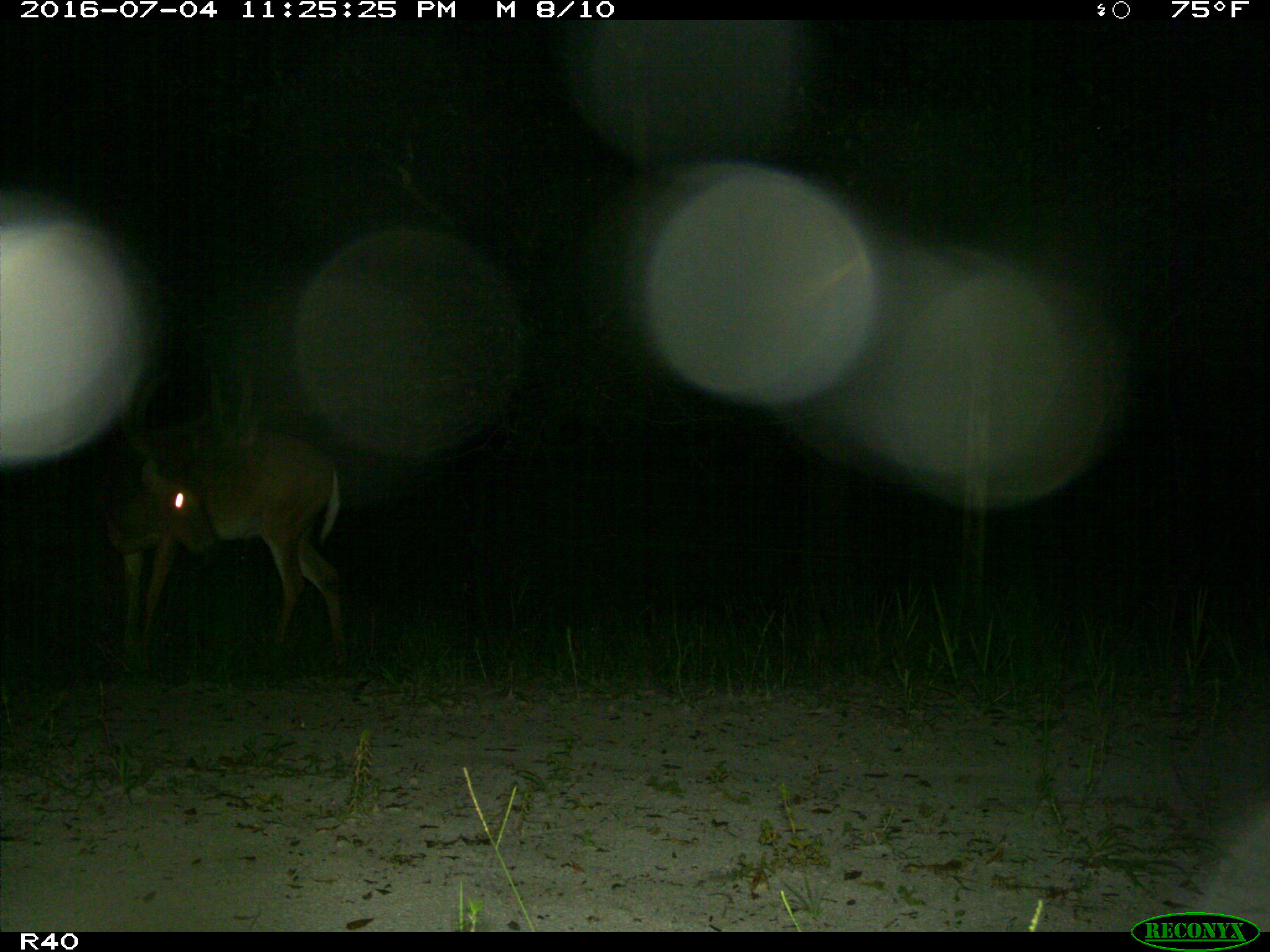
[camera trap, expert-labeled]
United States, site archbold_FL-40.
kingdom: Animalia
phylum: Chordata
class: Mammalia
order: Artiodactyla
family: Cervidae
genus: Odocoileus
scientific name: Odocoileus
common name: deer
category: unidentified deer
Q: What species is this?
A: Unidentified deer (deer) (Odocoileus).